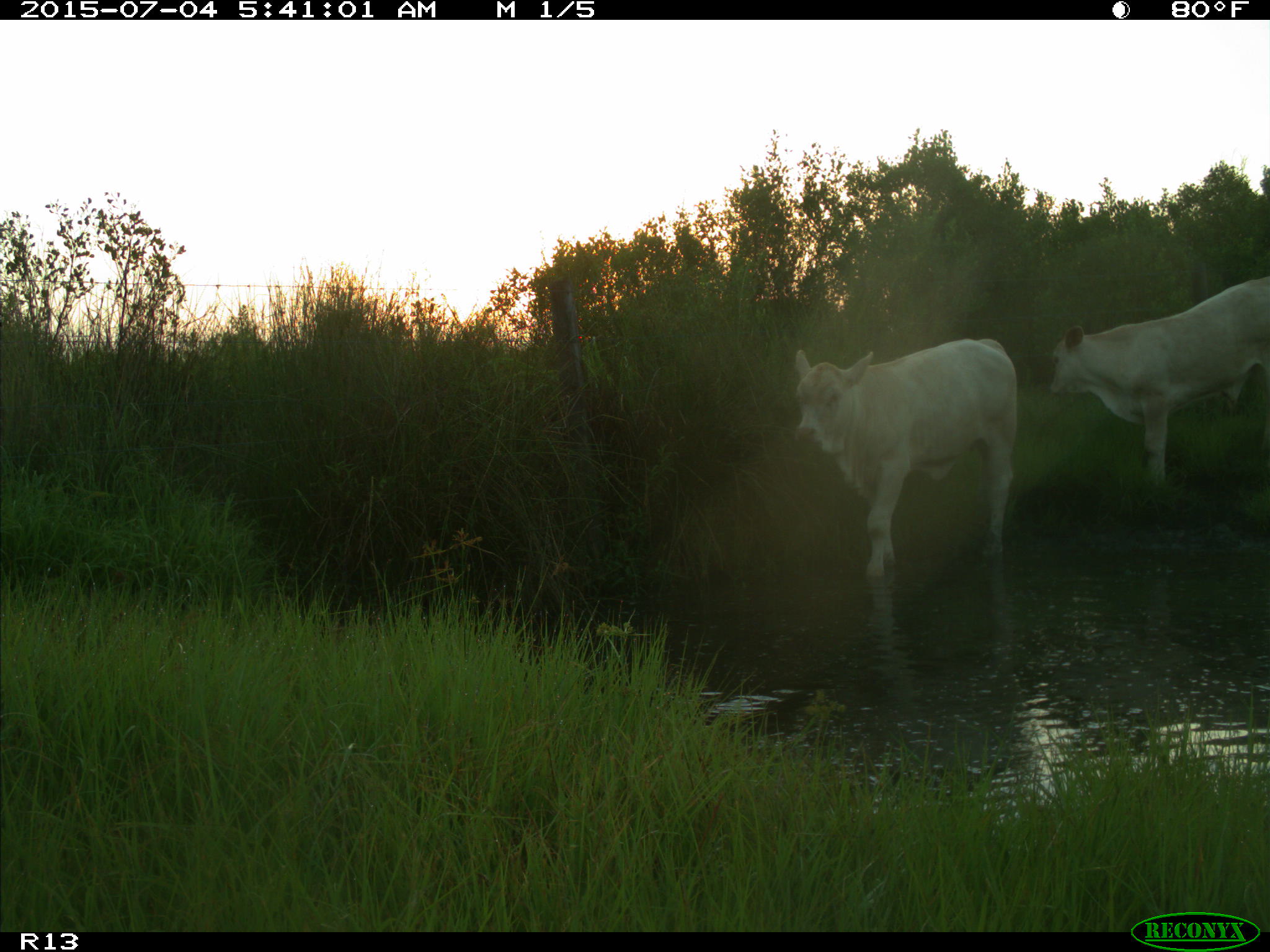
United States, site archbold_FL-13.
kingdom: Animalia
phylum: Chordata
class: Mammalia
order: Artiodactyla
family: Bovidae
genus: Bos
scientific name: Bos taurus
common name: domestic cow